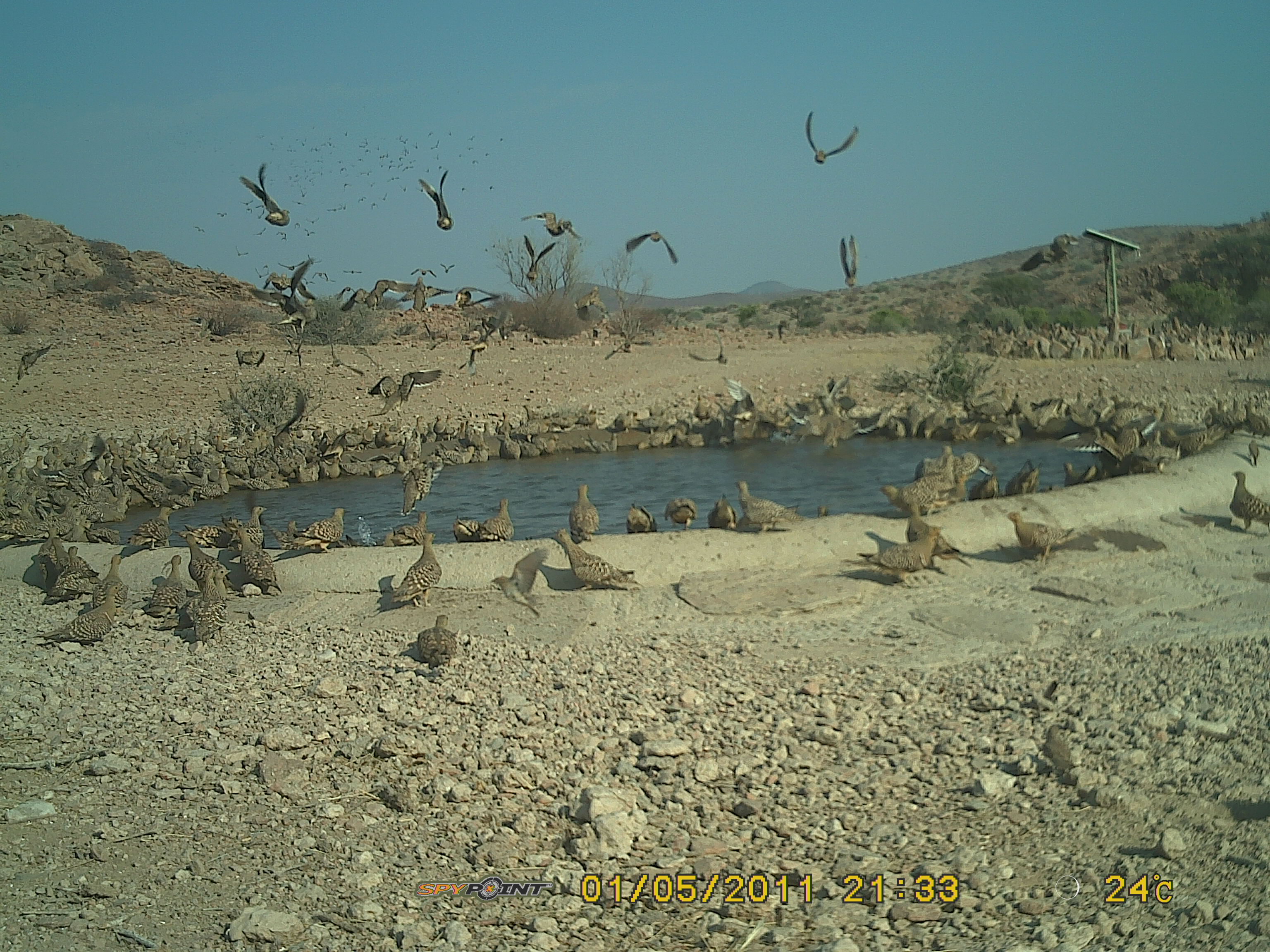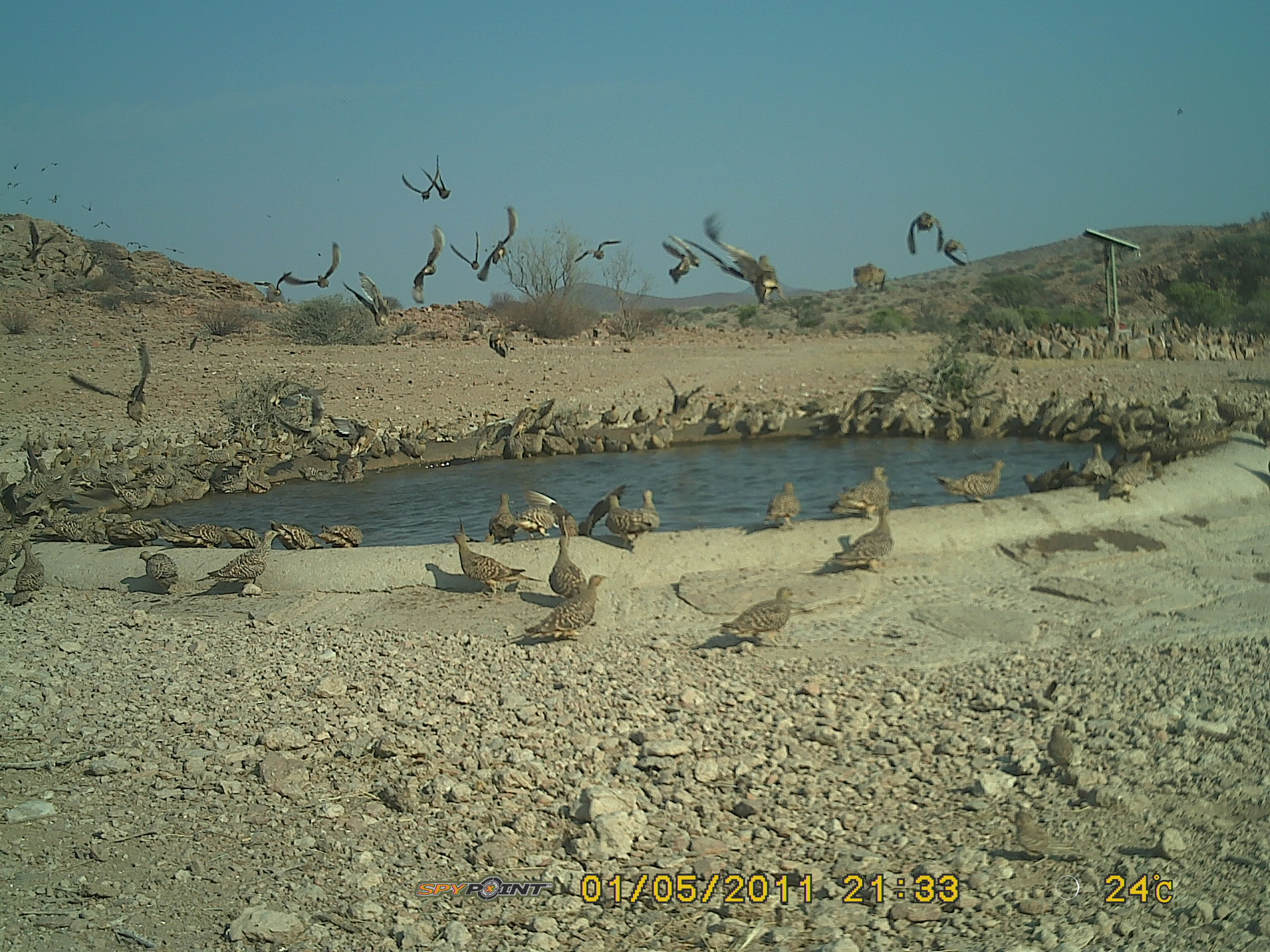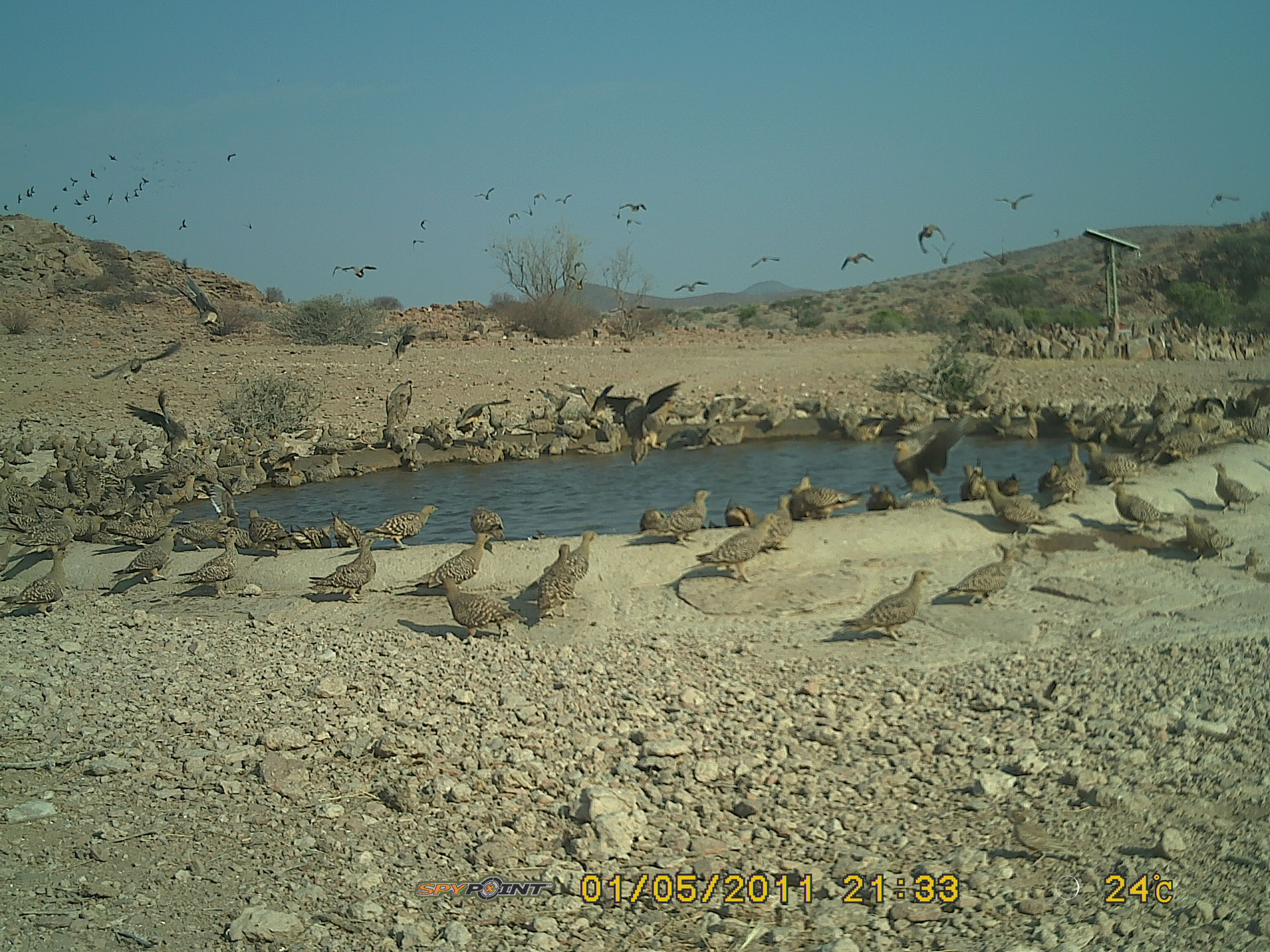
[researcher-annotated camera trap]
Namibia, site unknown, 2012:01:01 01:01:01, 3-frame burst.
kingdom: Animalia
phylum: Chordata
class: Aves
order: Pterocliformes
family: Pteroclidae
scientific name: Pteroclidae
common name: sandgrouse